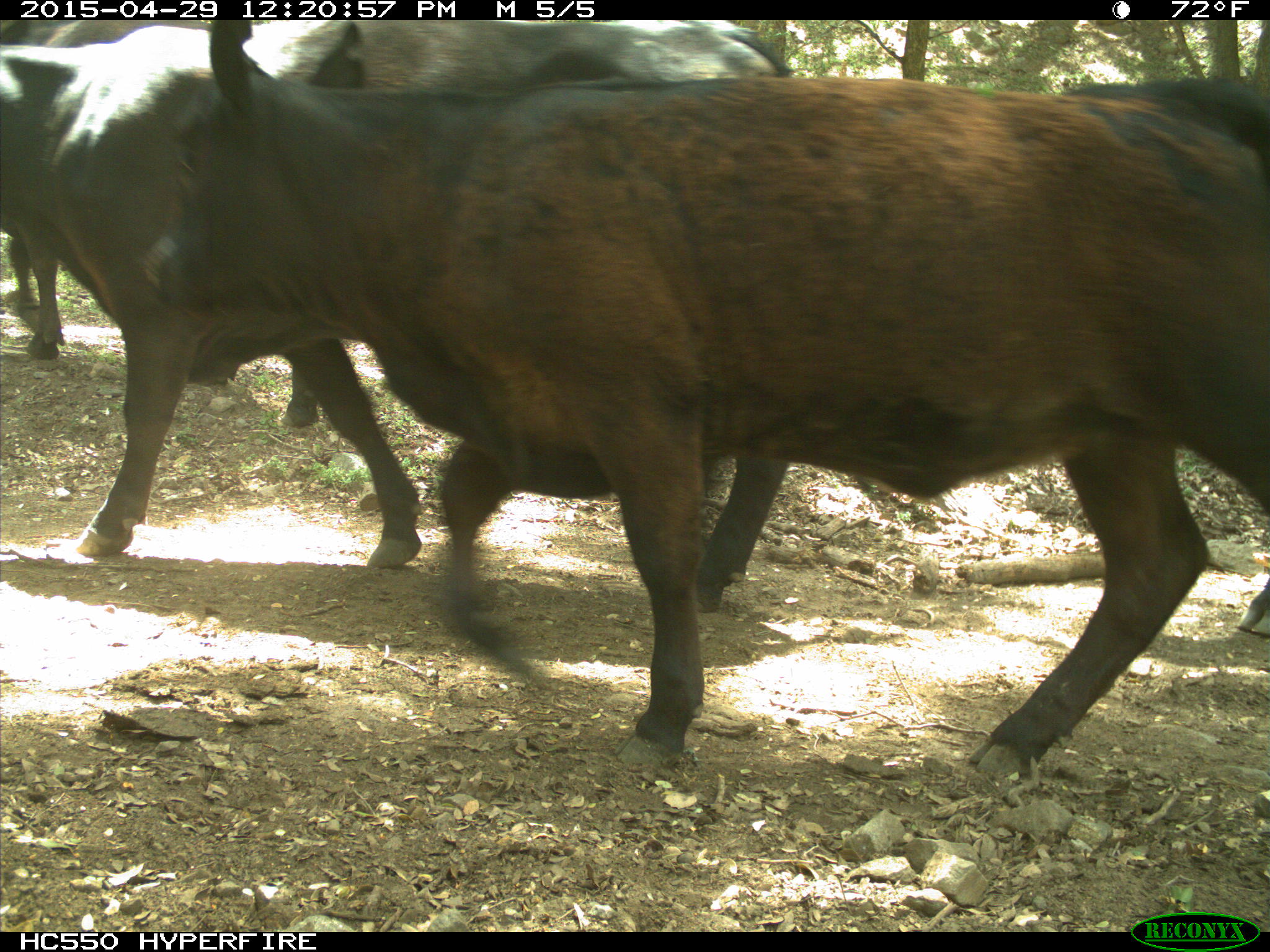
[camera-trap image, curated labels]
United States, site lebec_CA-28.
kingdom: Animalia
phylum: Chordata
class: Mammalia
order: Artiodactyla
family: Bovidae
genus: Bos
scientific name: Bos taurus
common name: domestic cow